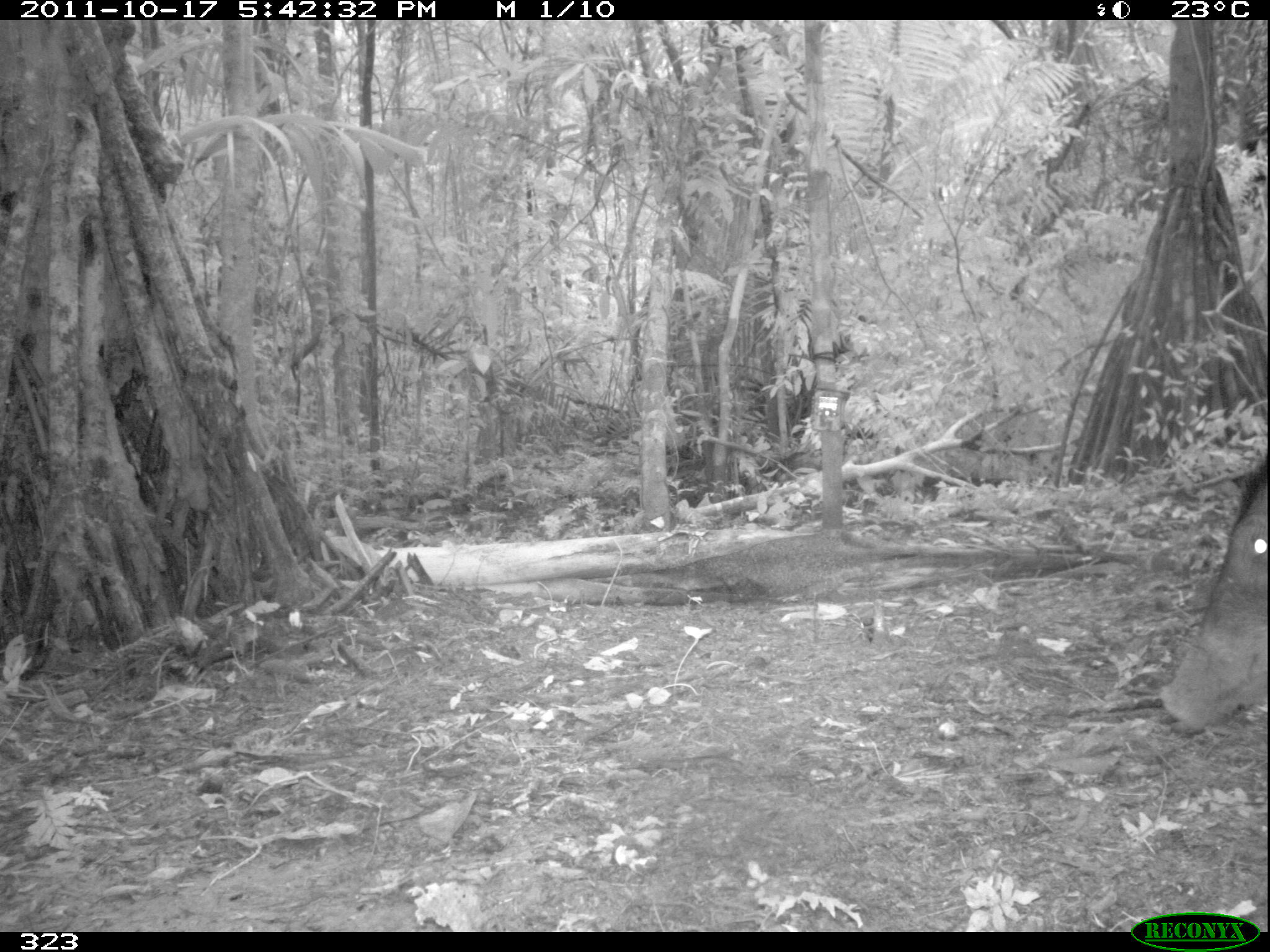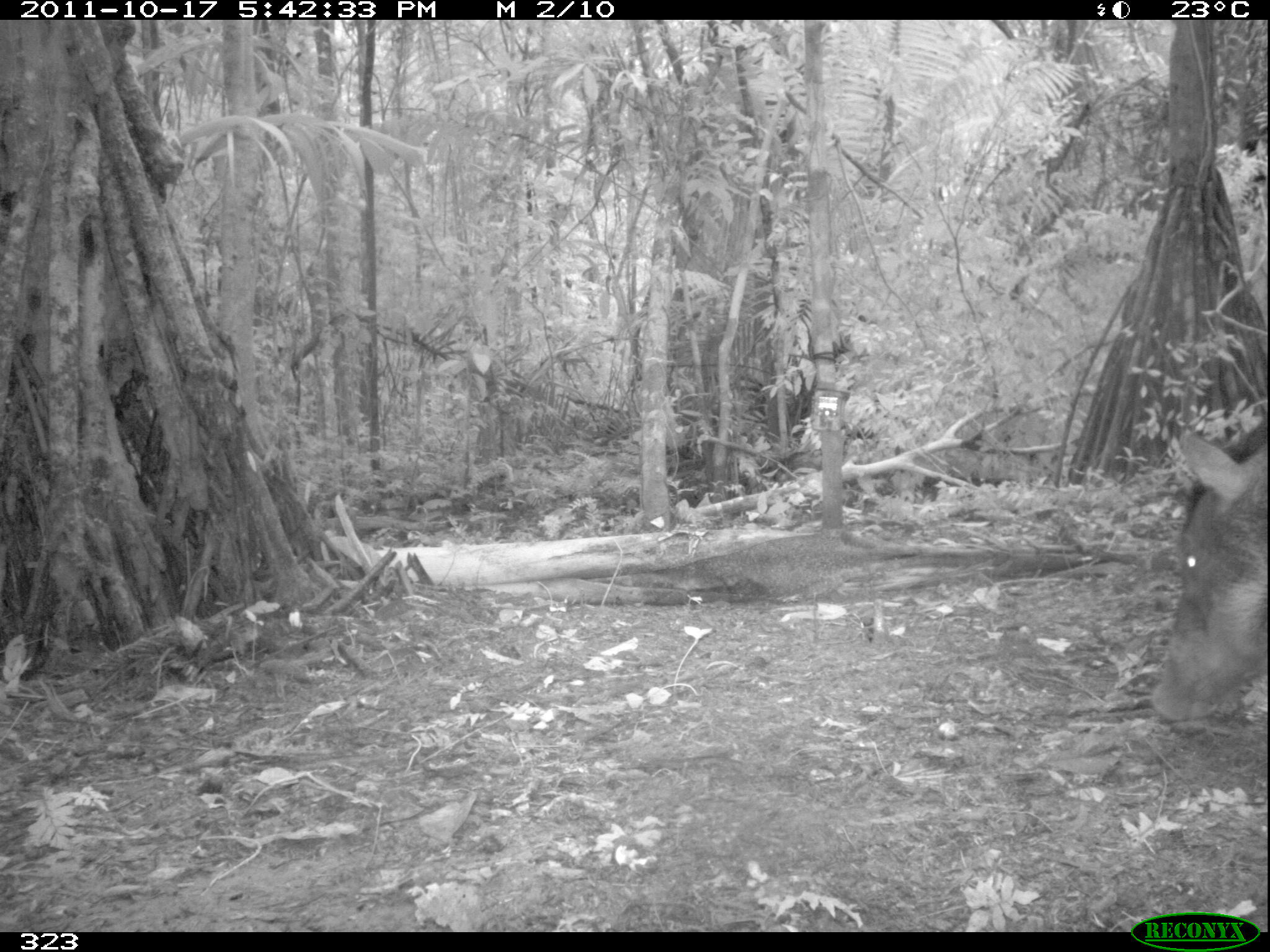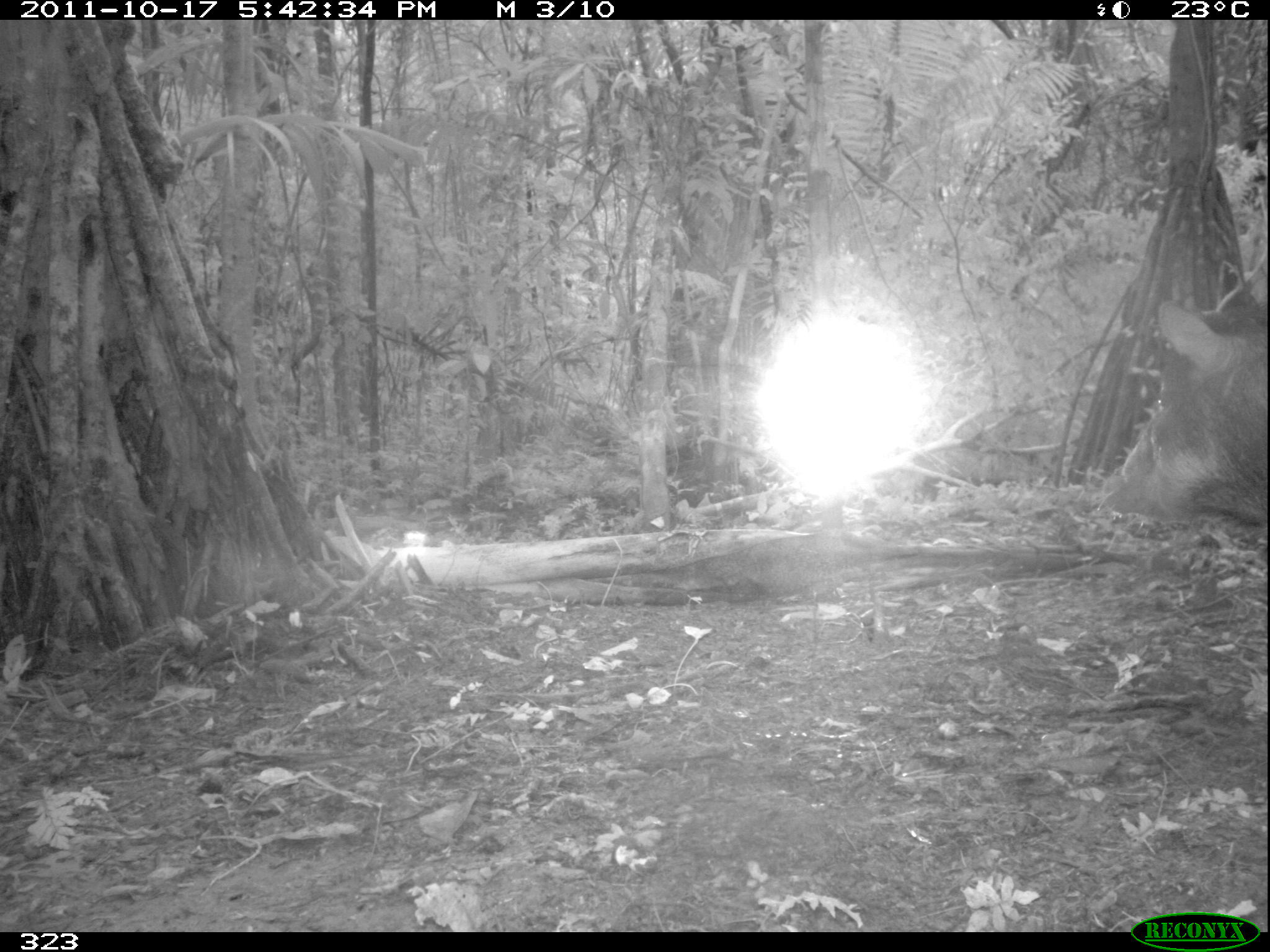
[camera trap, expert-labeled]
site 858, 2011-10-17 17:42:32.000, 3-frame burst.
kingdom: Animalia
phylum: Chordata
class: Mammalia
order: Artiodactyla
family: Tayassuidae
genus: Tayassu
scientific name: Tayassu pecari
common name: white-lipped peccary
Tayassu pecari (white-lipped peccary).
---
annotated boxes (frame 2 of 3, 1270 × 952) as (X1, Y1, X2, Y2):
tayassu pecari: (1147, 418, 1270, 725)